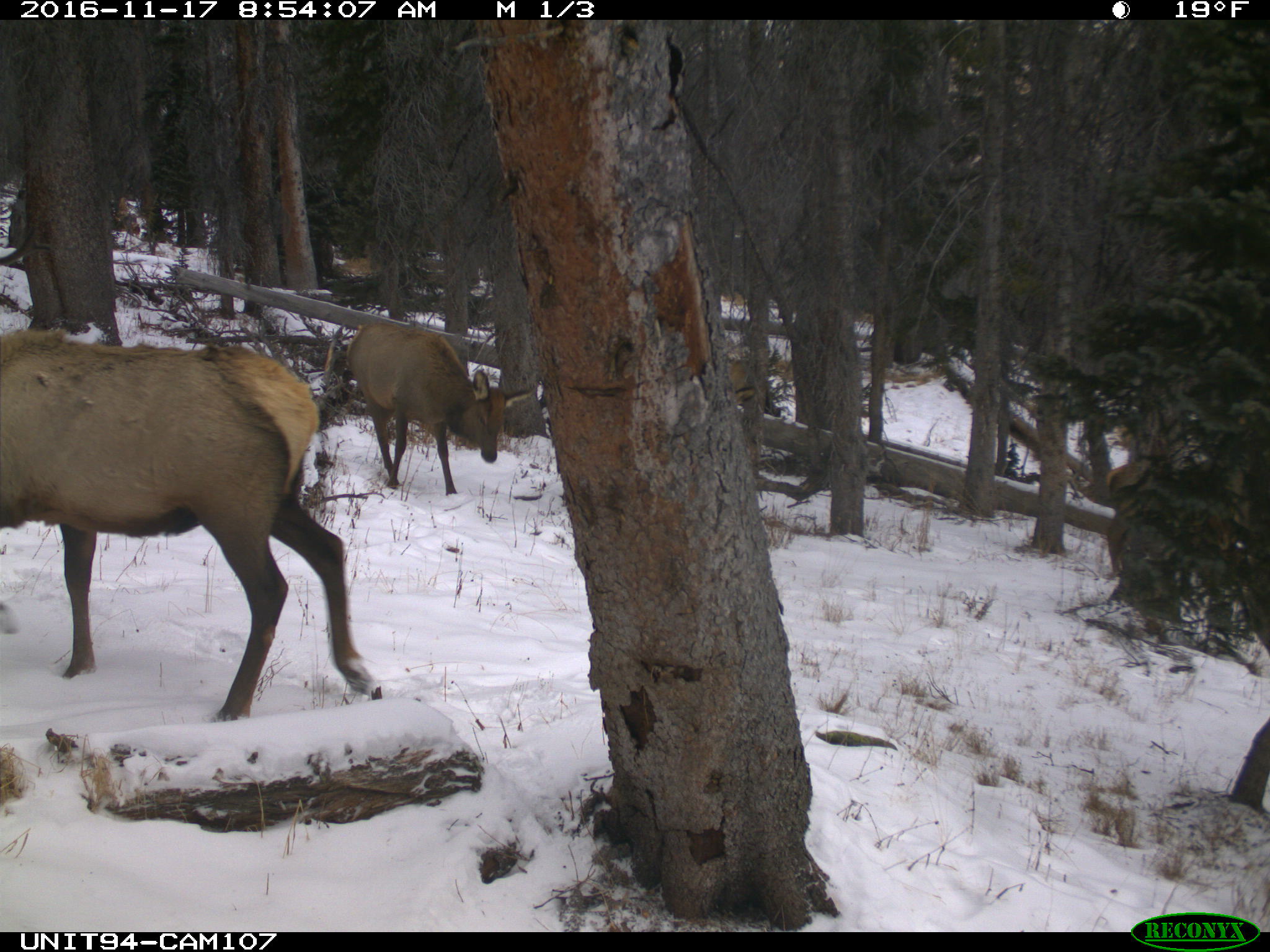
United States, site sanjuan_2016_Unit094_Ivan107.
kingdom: Animalia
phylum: Chordata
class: Mammalia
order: Artiodactyla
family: Cervidae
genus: Cervus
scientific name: Cervus elaphus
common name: red deer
Cervus elaphus (red deer).